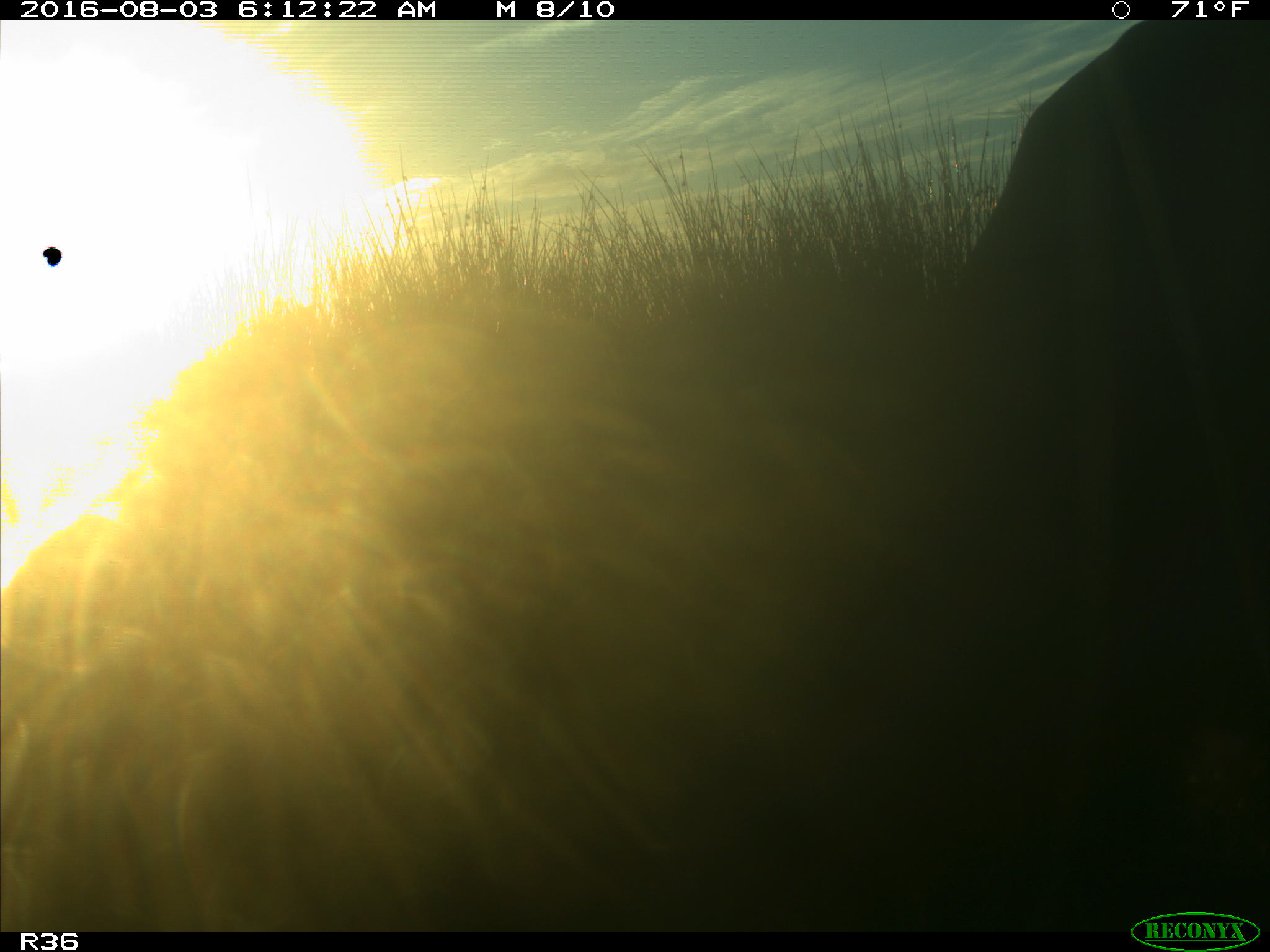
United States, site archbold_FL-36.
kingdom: Animalia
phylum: Chordata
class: Mammalia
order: Artiodactyla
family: Bovidae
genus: Bos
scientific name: Bos taurus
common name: domestic cow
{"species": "Bos taurus (domestic cow)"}